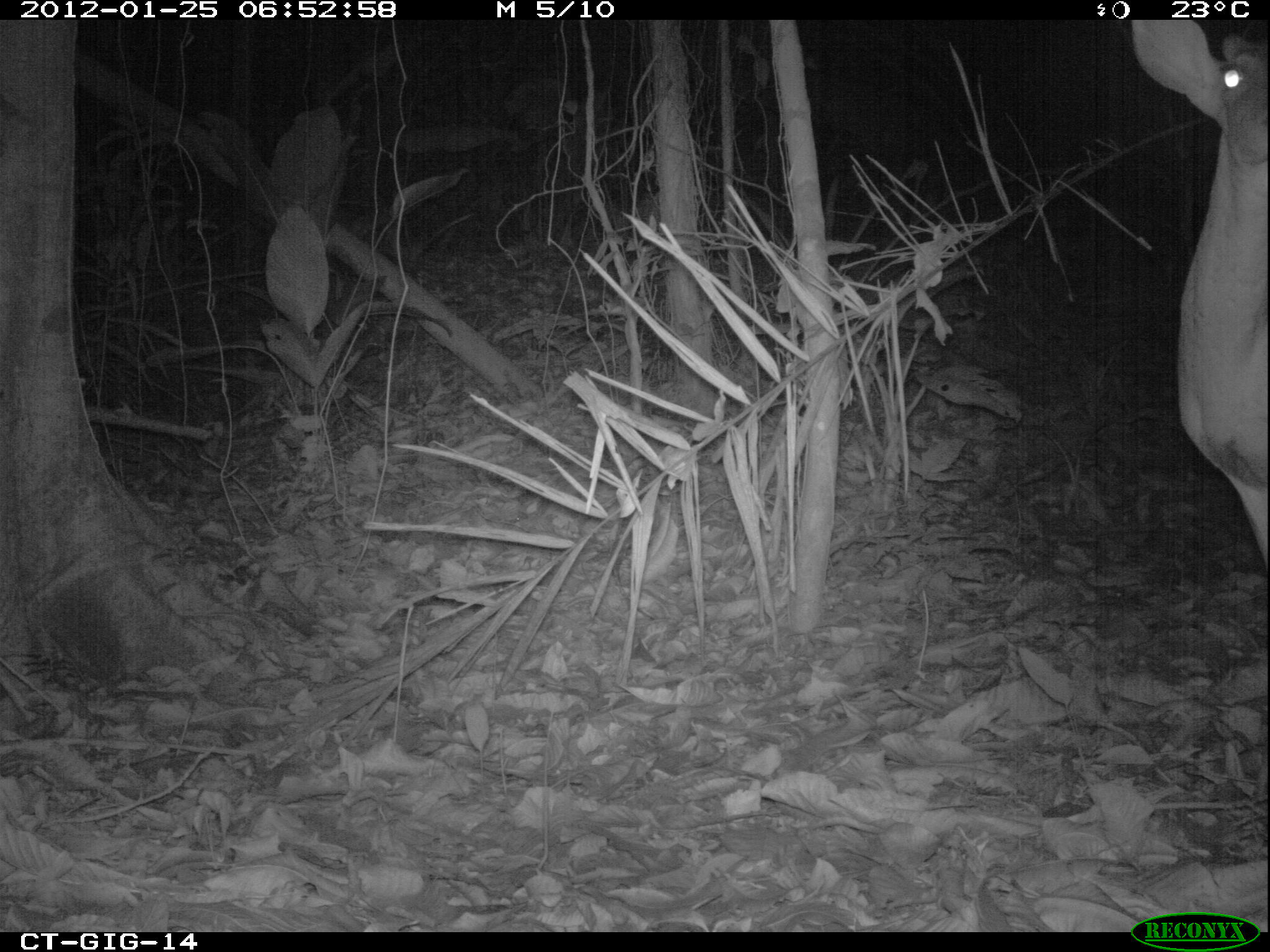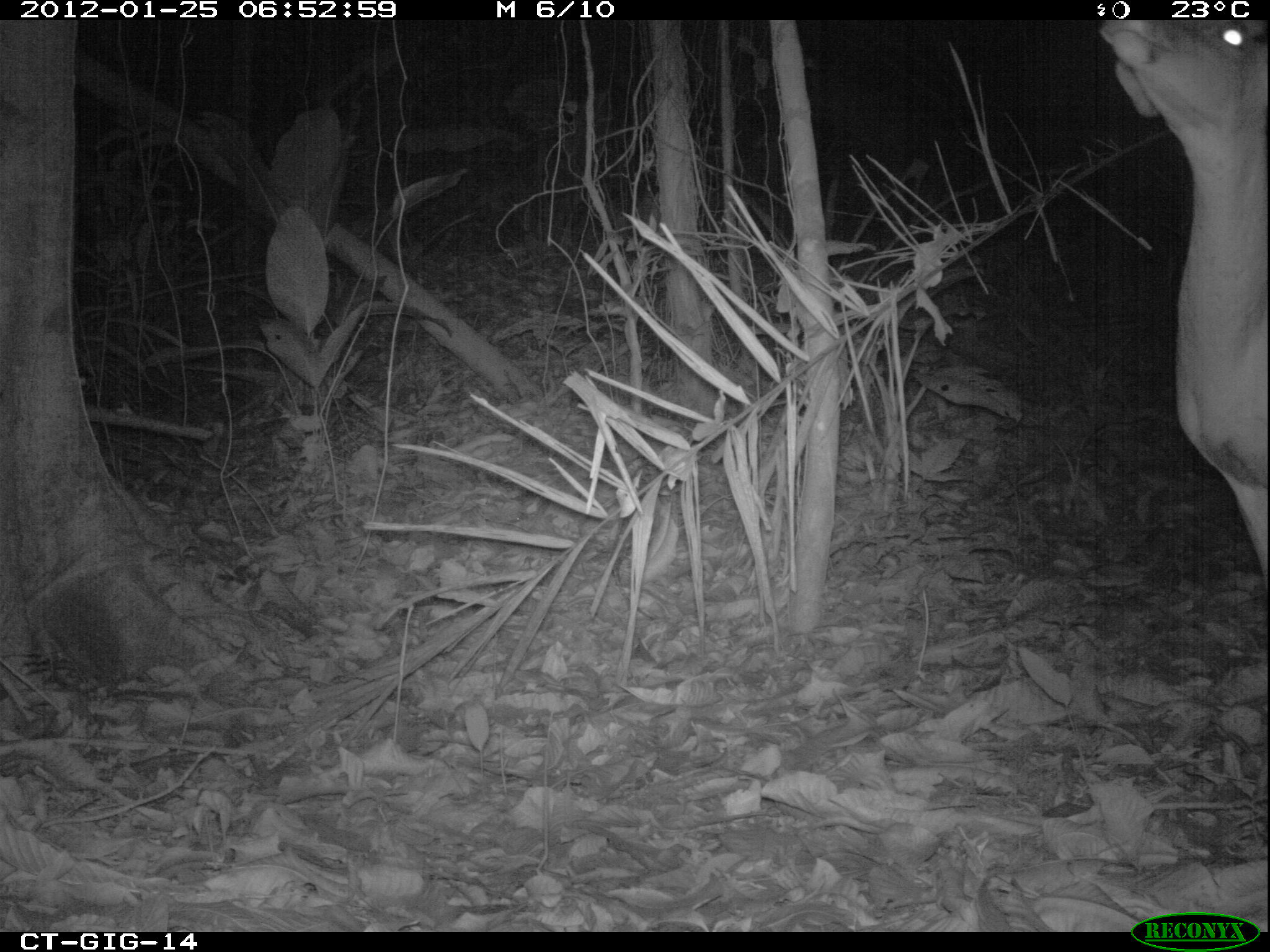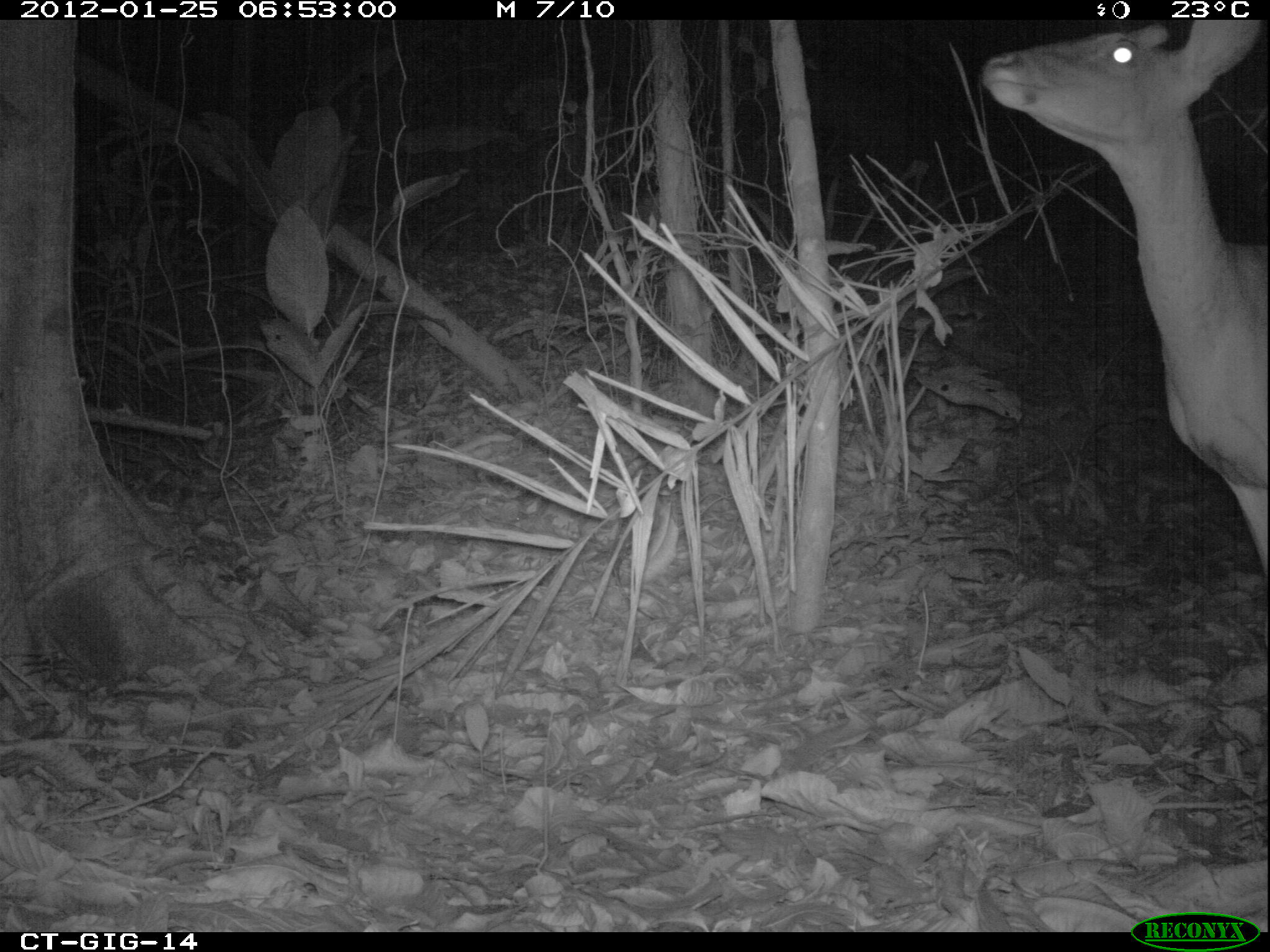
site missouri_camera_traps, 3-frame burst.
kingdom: Animalia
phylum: Chordata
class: Mammalia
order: Artiodactyla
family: Cervidae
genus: Odocoileus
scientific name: Odocoileus virginianus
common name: white-tailed deer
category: white tailed deer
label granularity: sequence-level